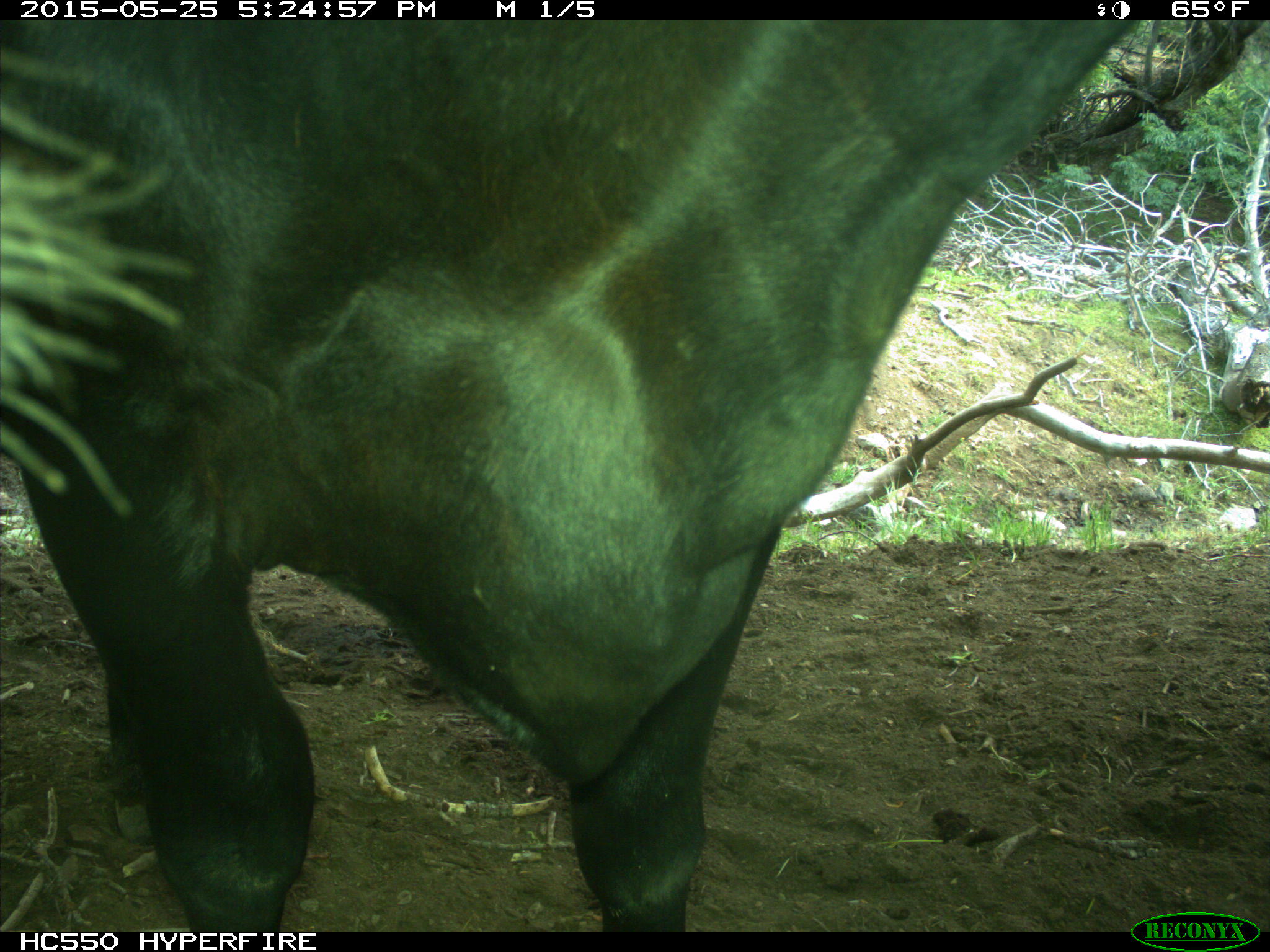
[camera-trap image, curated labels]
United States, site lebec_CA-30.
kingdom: Animalia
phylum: Chordata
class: Mammalia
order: Artiodactyla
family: Bovidae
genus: Bos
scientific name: Bos taurus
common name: domestic cow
Bos taurus (domestic cow).